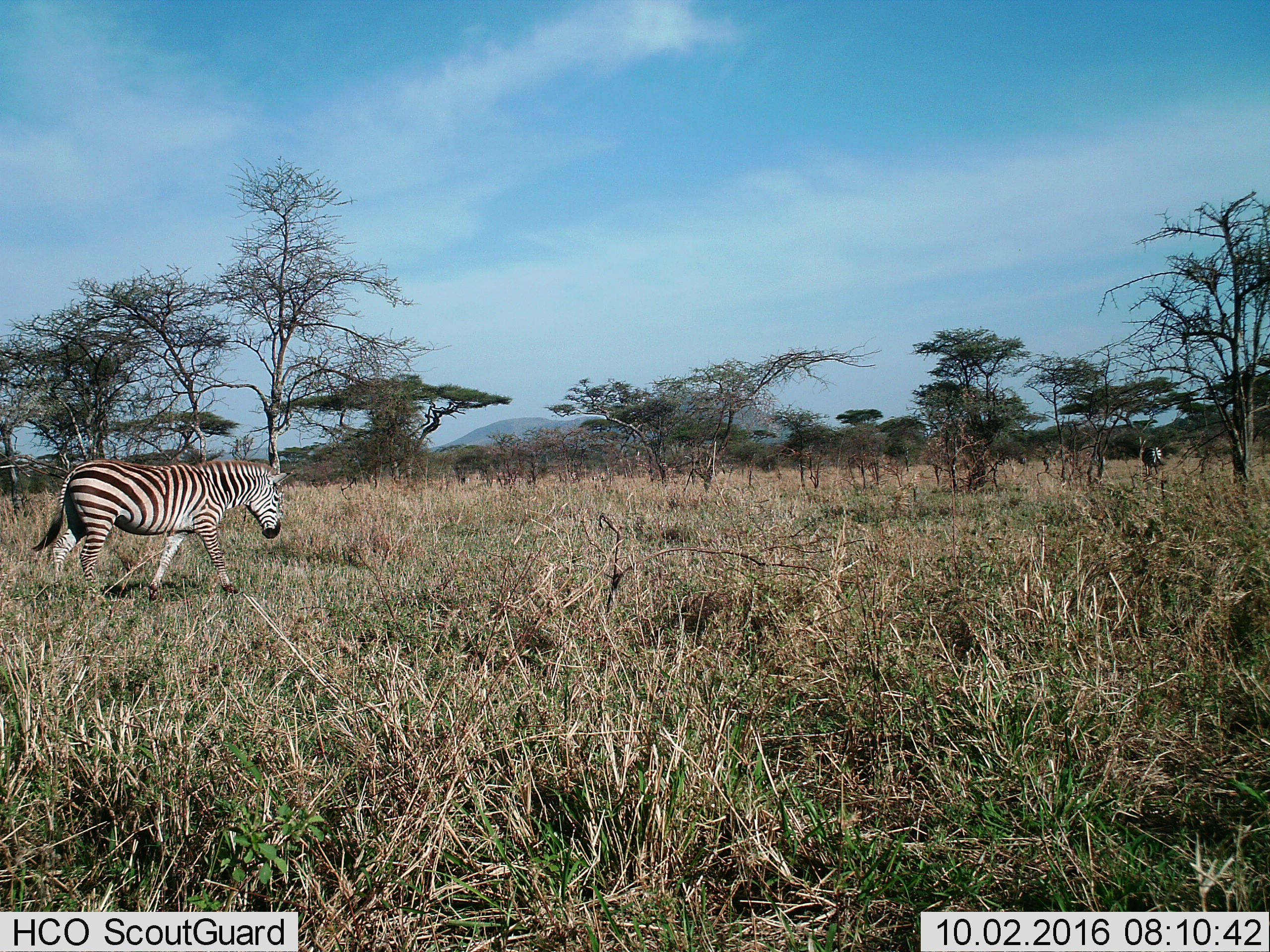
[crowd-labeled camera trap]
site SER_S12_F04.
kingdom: Animalia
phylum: Chordata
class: Mammalia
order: Perissodactyla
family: Equidae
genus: Equus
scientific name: Equus quagga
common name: plains zebra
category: zebraplains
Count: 1.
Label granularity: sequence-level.